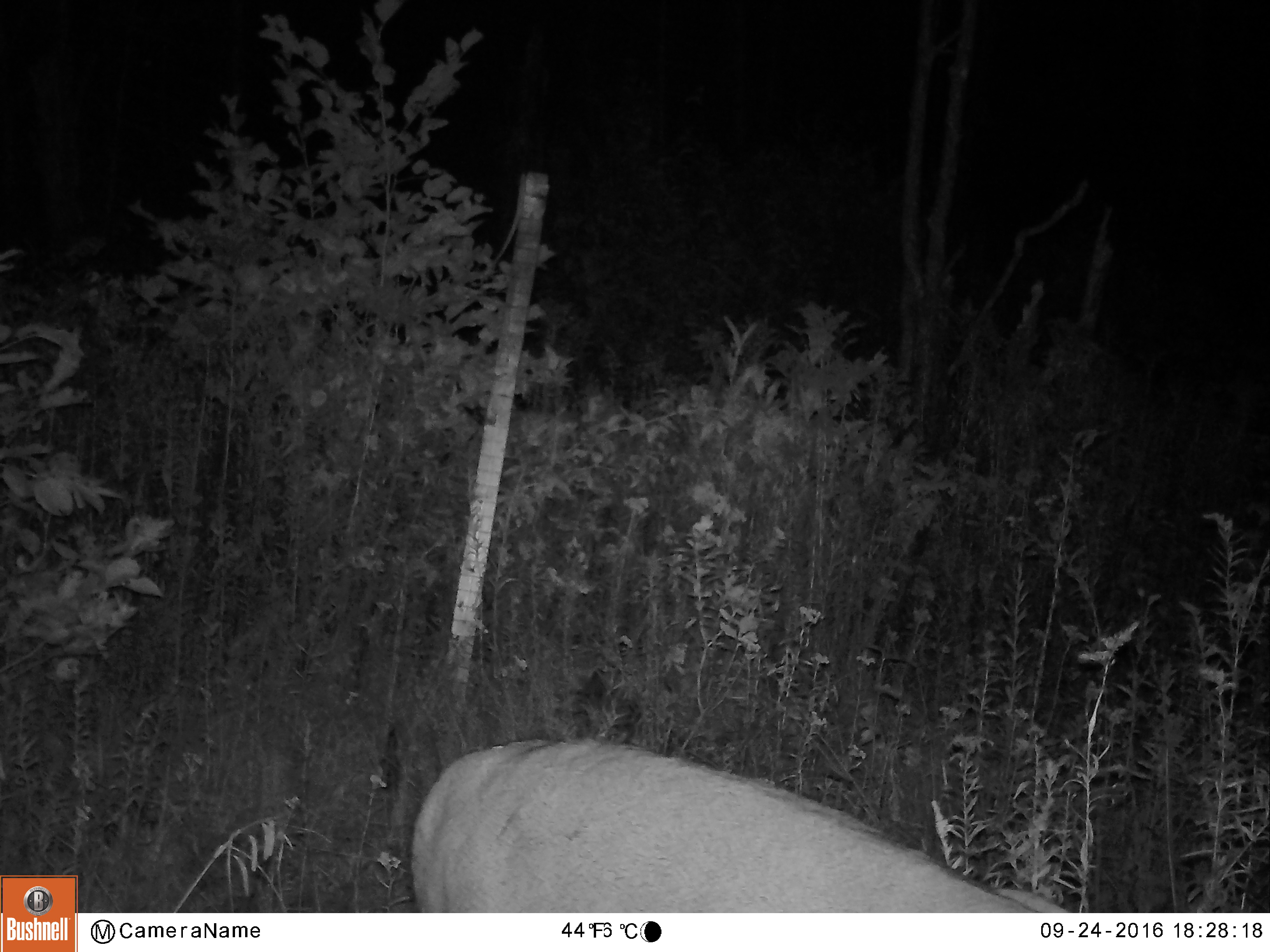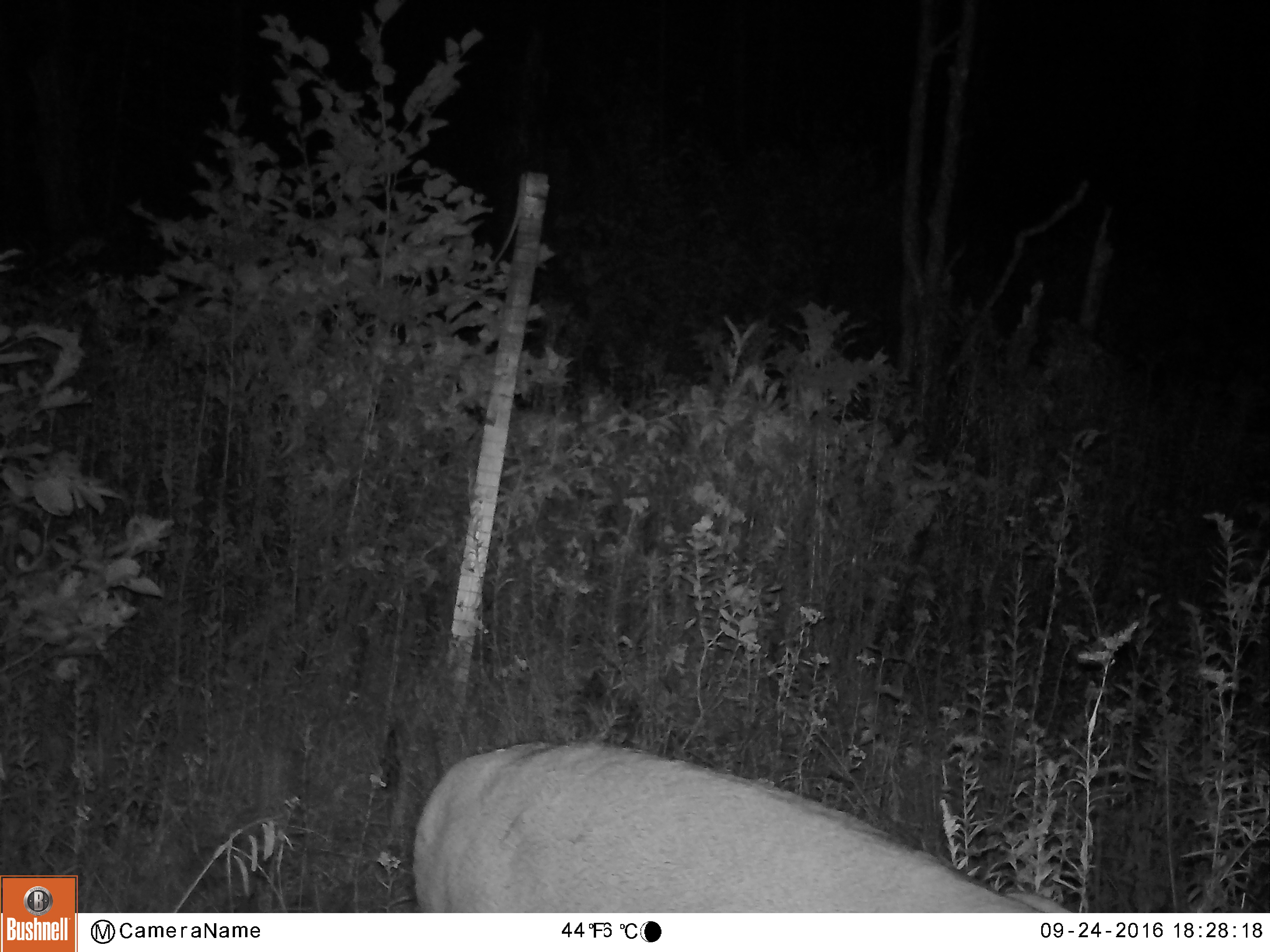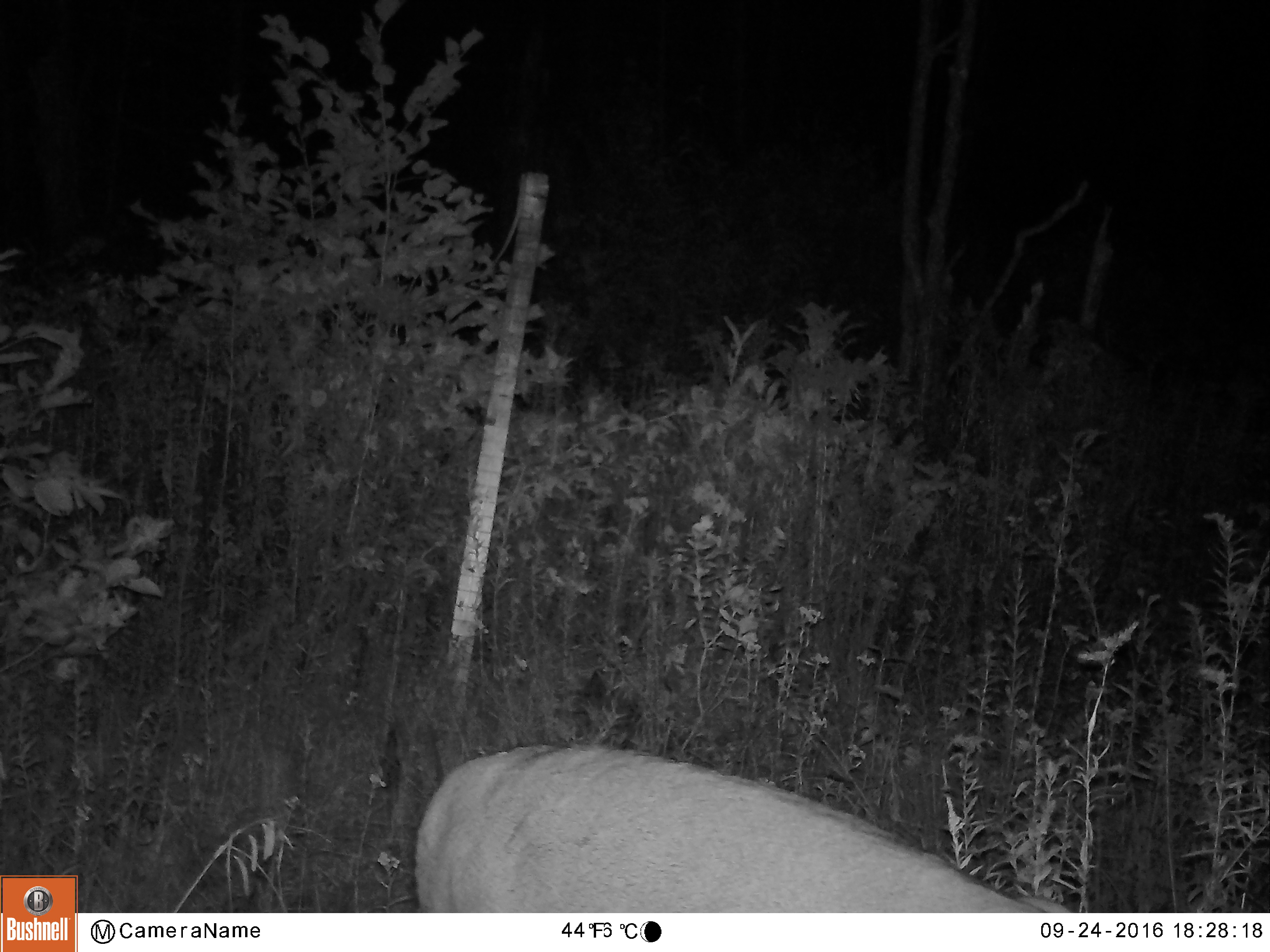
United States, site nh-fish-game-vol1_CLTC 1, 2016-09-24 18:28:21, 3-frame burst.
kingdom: Animalia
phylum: Chordata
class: Mammalia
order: Artiodactyla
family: Cervidae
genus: Odocoileus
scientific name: Odocoileus virginianus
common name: white-tailed deer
White-tailed deer (Odocoileus virginianus).